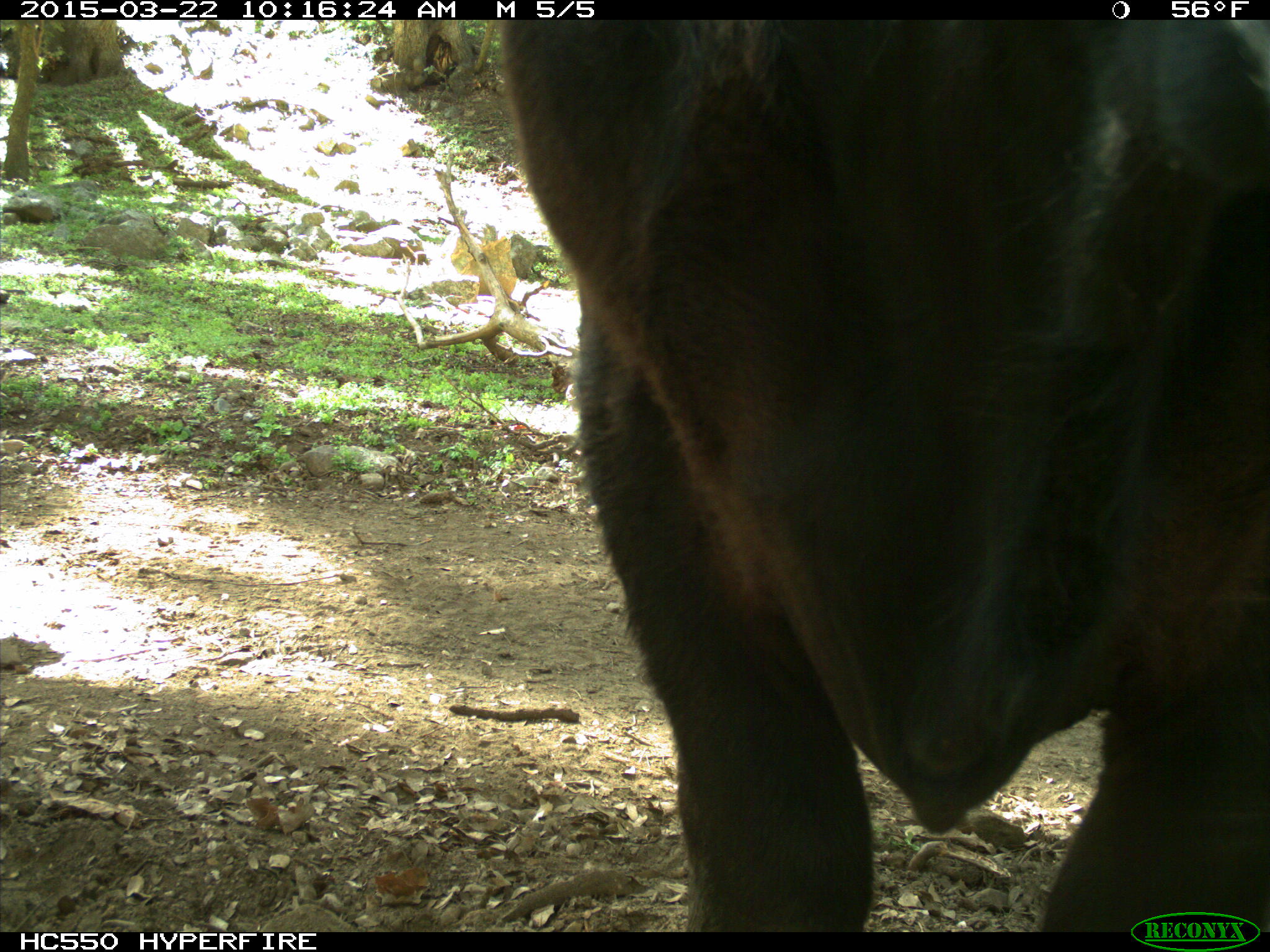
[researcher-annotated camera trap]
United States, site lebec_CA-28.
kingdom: Animalia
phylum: Chordata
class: Mammalia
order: Artiodactyla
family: Bovidae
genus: Bos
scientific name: Bos taurus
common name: domestic cow